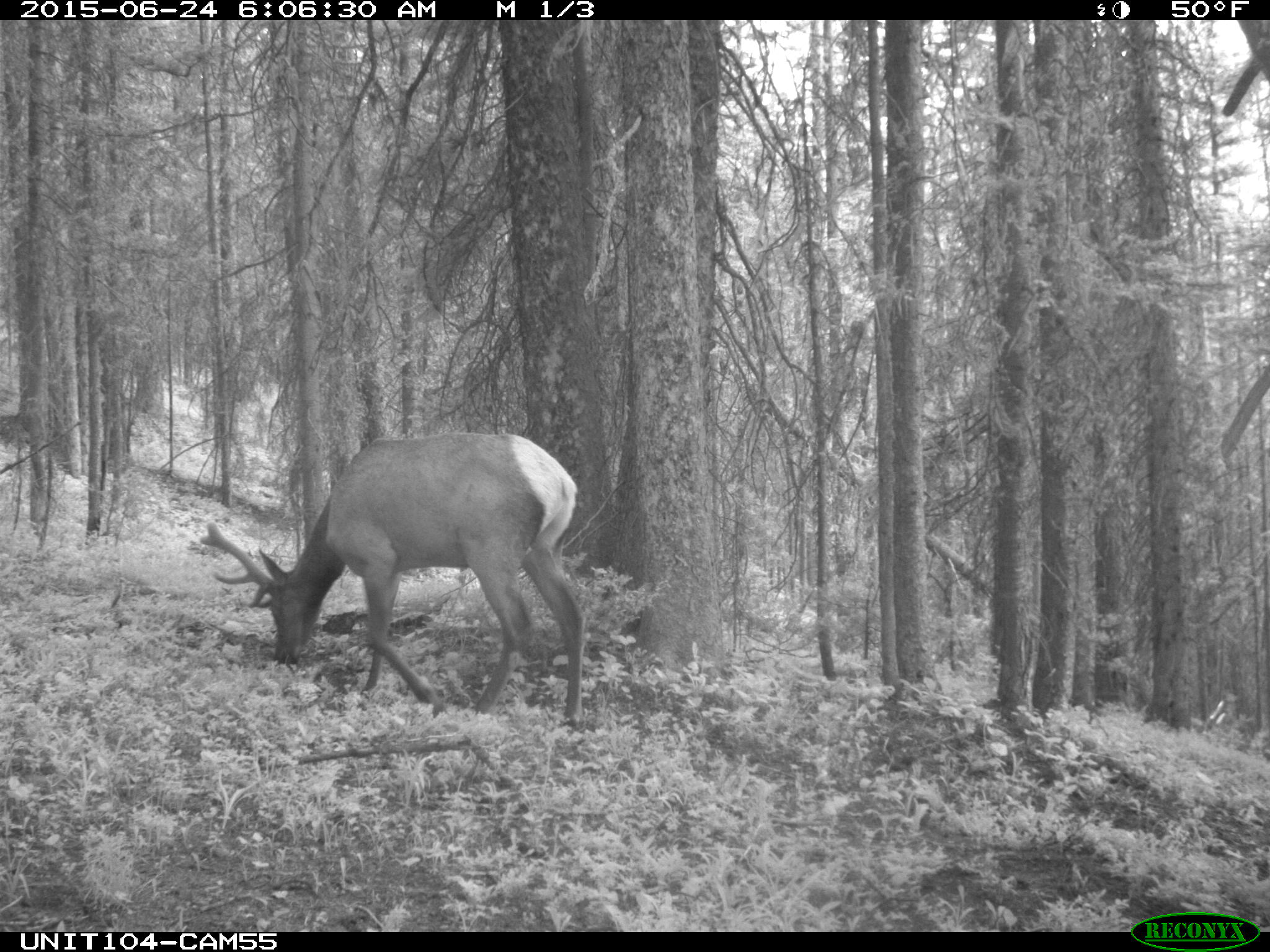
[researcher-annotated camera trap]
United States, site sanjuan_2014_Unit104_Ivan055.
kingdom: Animalia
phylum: Chordata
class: Mammalia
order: Artiodactyla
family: Cervidae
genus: Cervus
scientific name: Cervus elaphus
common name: red deer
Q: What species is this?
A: Cervus elaphus (red deer).